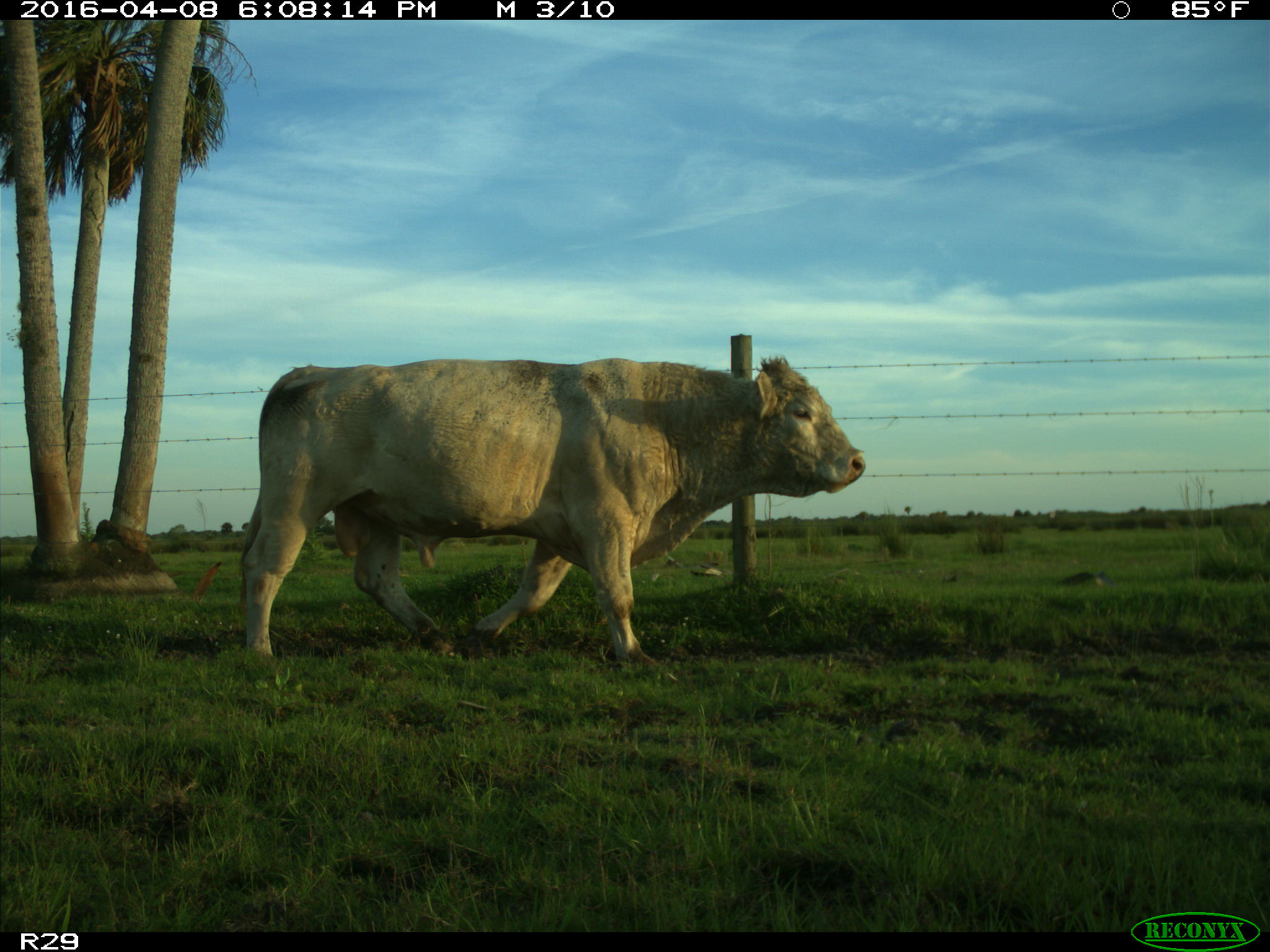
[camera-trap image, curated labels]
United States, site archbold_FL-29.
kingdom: Animalia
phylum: Chordata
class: Mammalia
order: Artiodactyla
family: Bovidae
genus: Bos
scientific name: Bos taurus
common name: domestic cow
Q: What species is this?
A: Bos taurus (domestic cow).